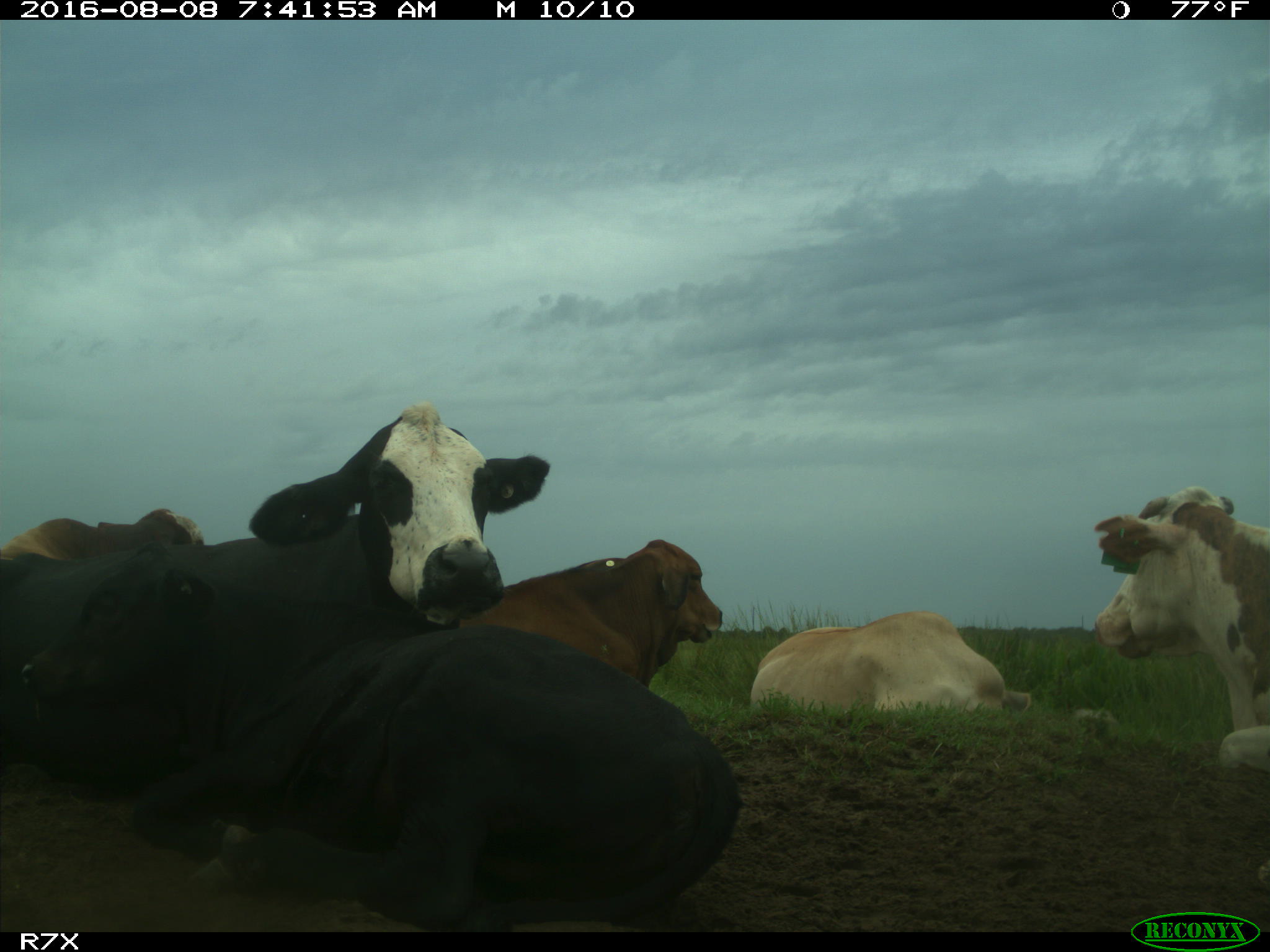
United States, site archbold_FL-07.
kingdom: Animalia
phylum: Chordata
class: Mammalia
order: Artiodactyla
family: Bovidae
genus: Bos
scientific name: Bos taurus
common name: domestic cow